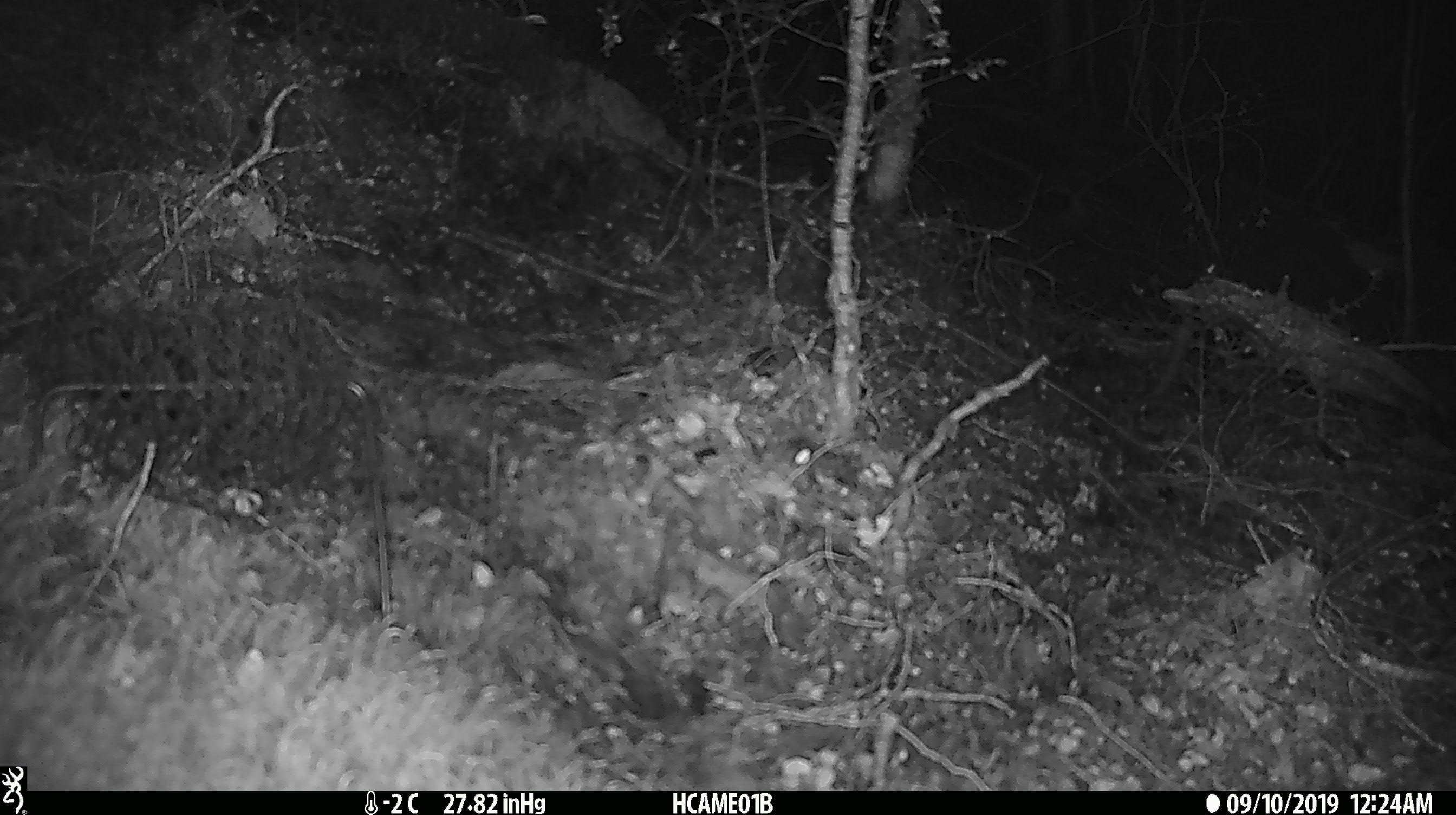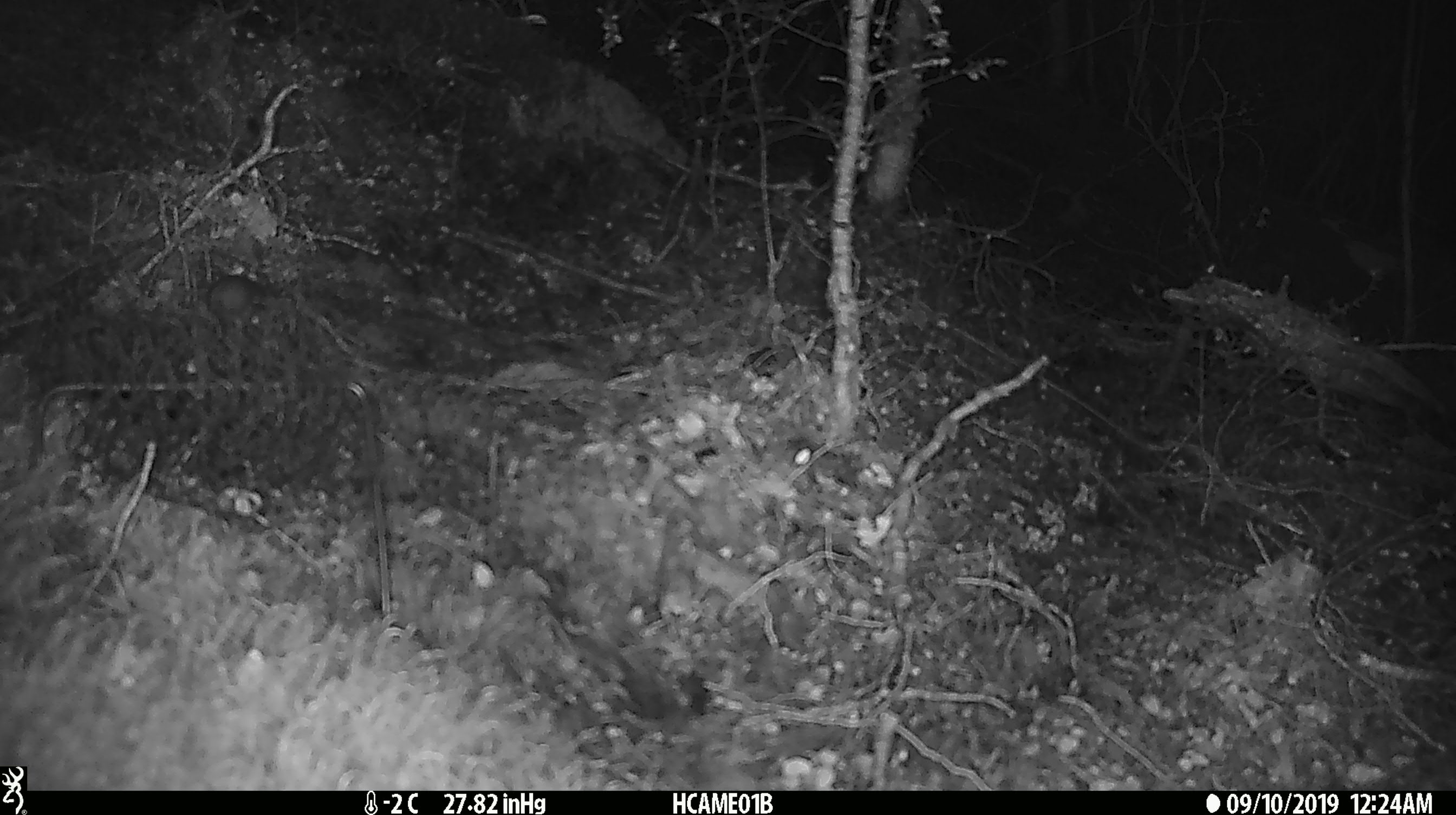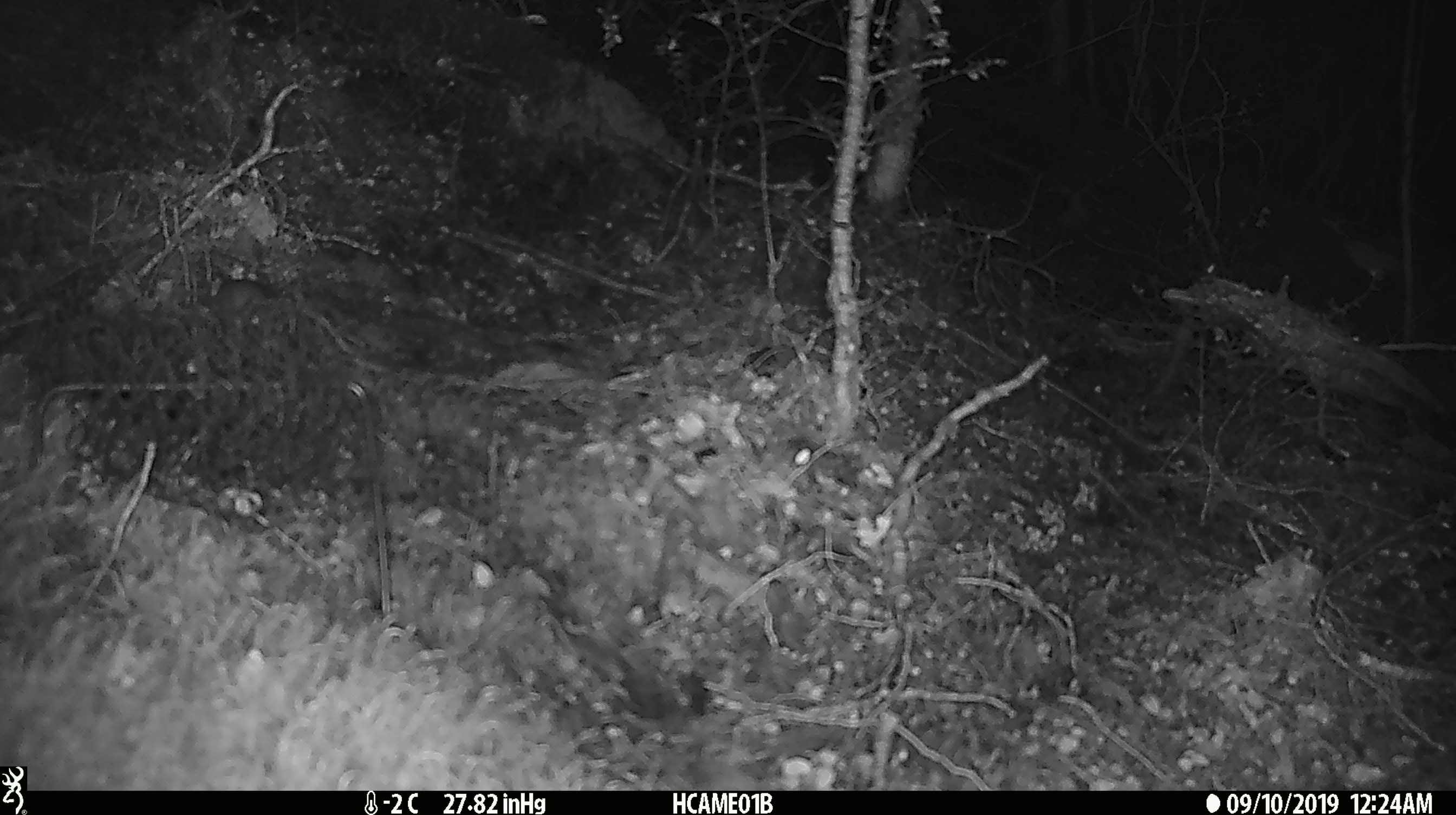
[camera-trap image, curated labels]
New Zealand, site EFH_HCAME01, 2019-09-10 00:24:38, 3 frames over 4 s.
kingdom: Animalia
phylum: Chordata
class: Mammalia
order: Rodentia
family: Muridae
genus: Mus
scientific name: Mus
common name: mouse